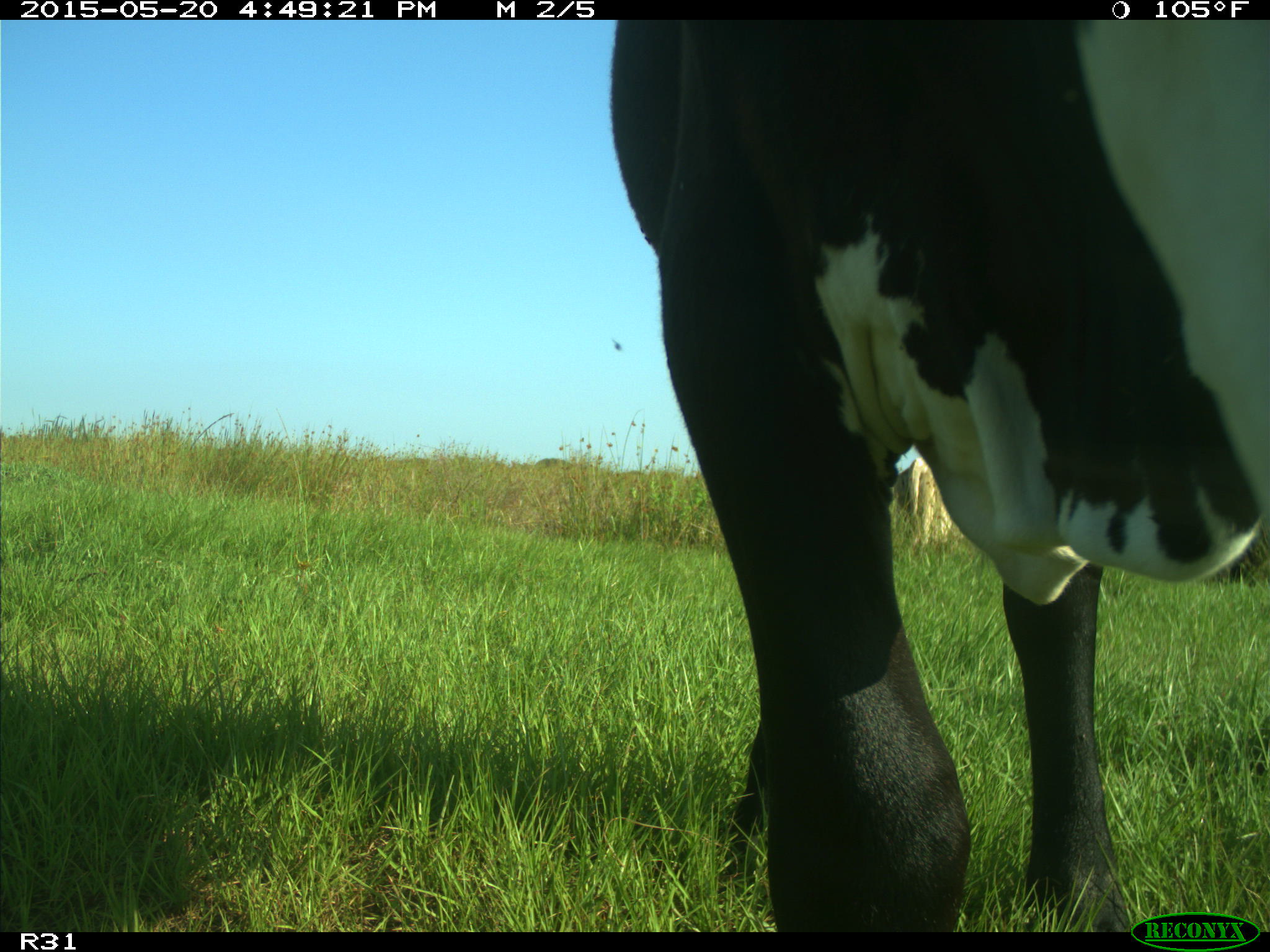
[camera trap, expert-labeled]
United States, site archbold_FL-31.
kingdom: Animalia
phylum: Chordata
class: Mammalia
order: Artiodactyla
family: Bovidae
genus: Bos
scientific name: Bos taurus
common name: domestic cow